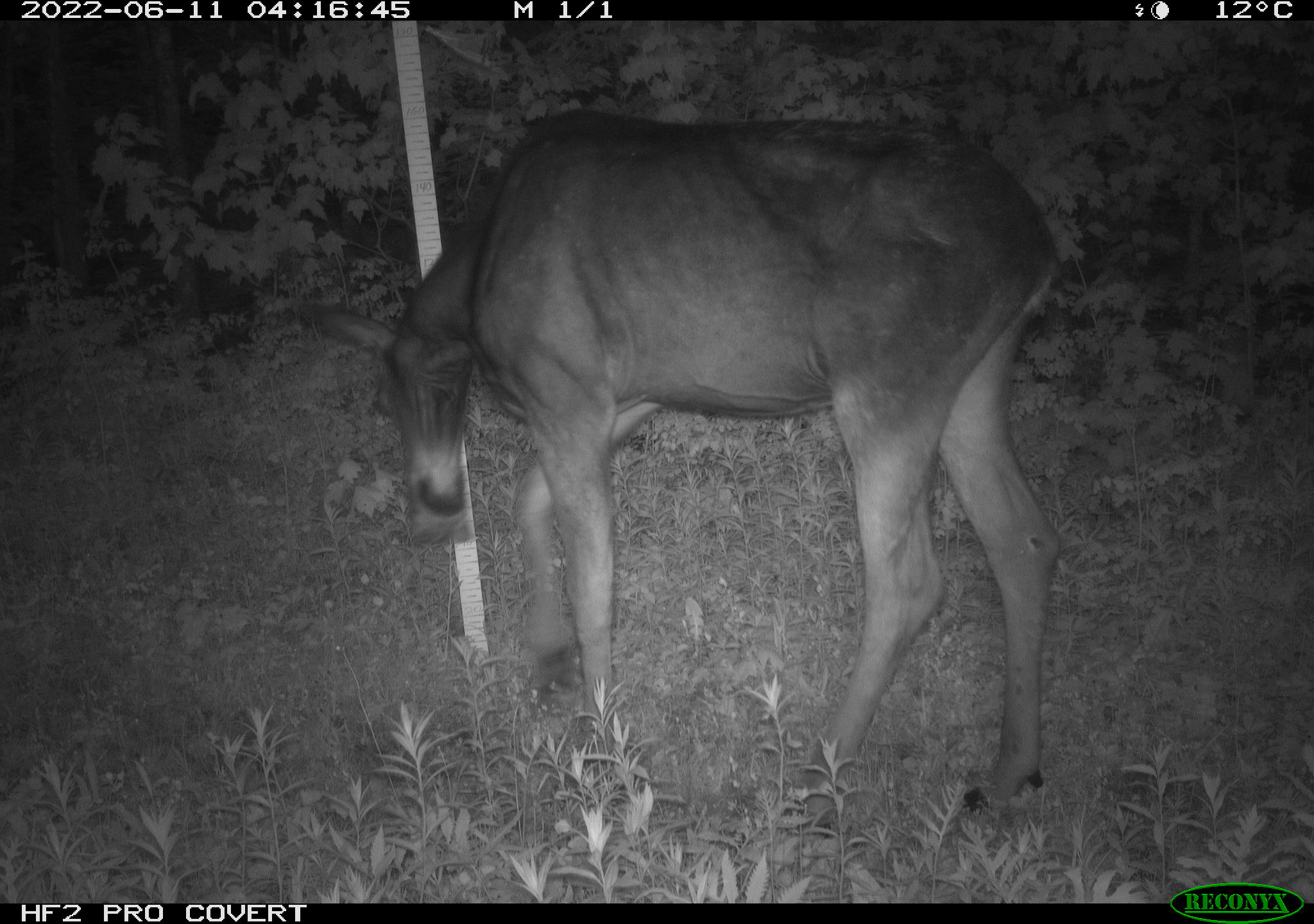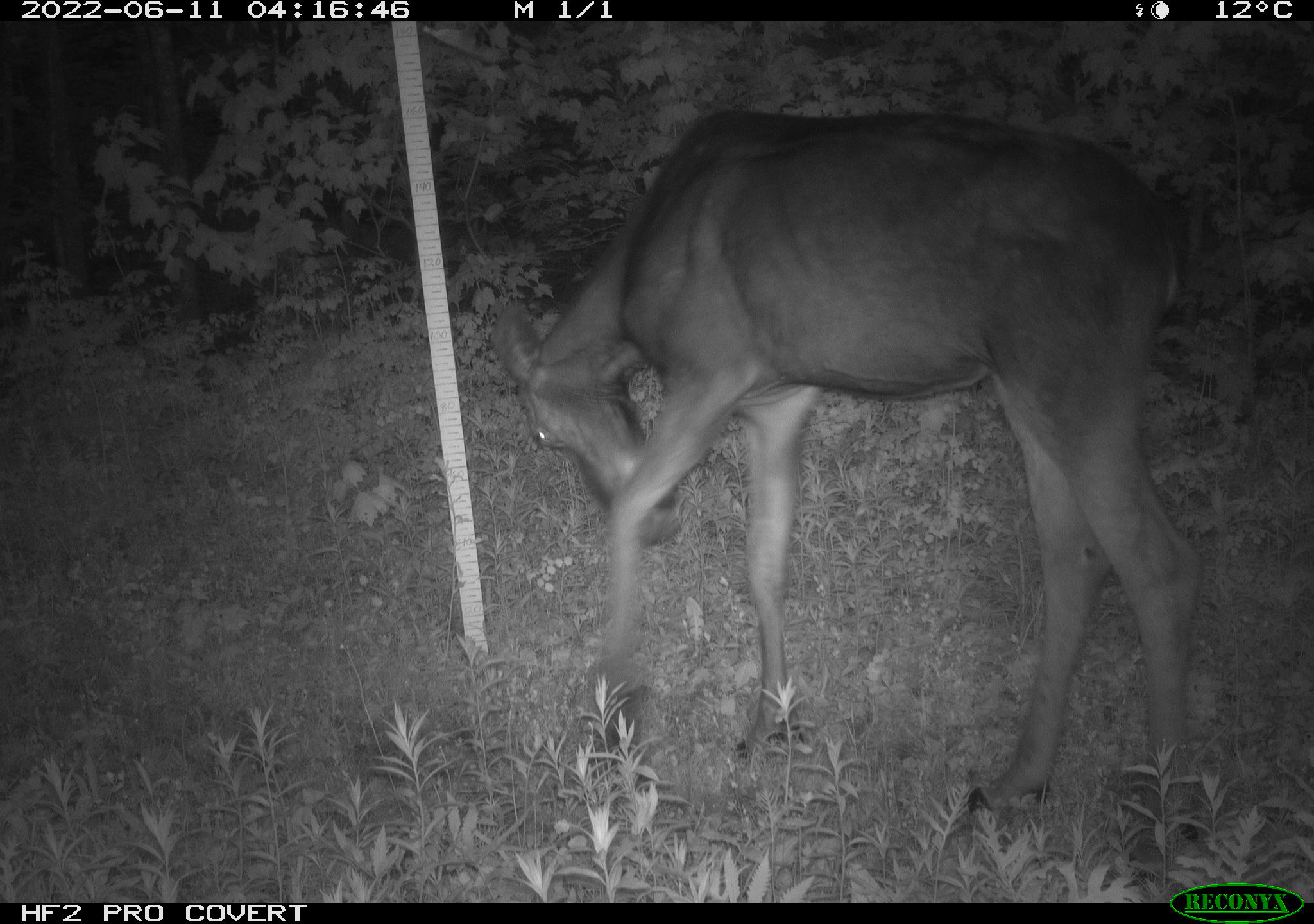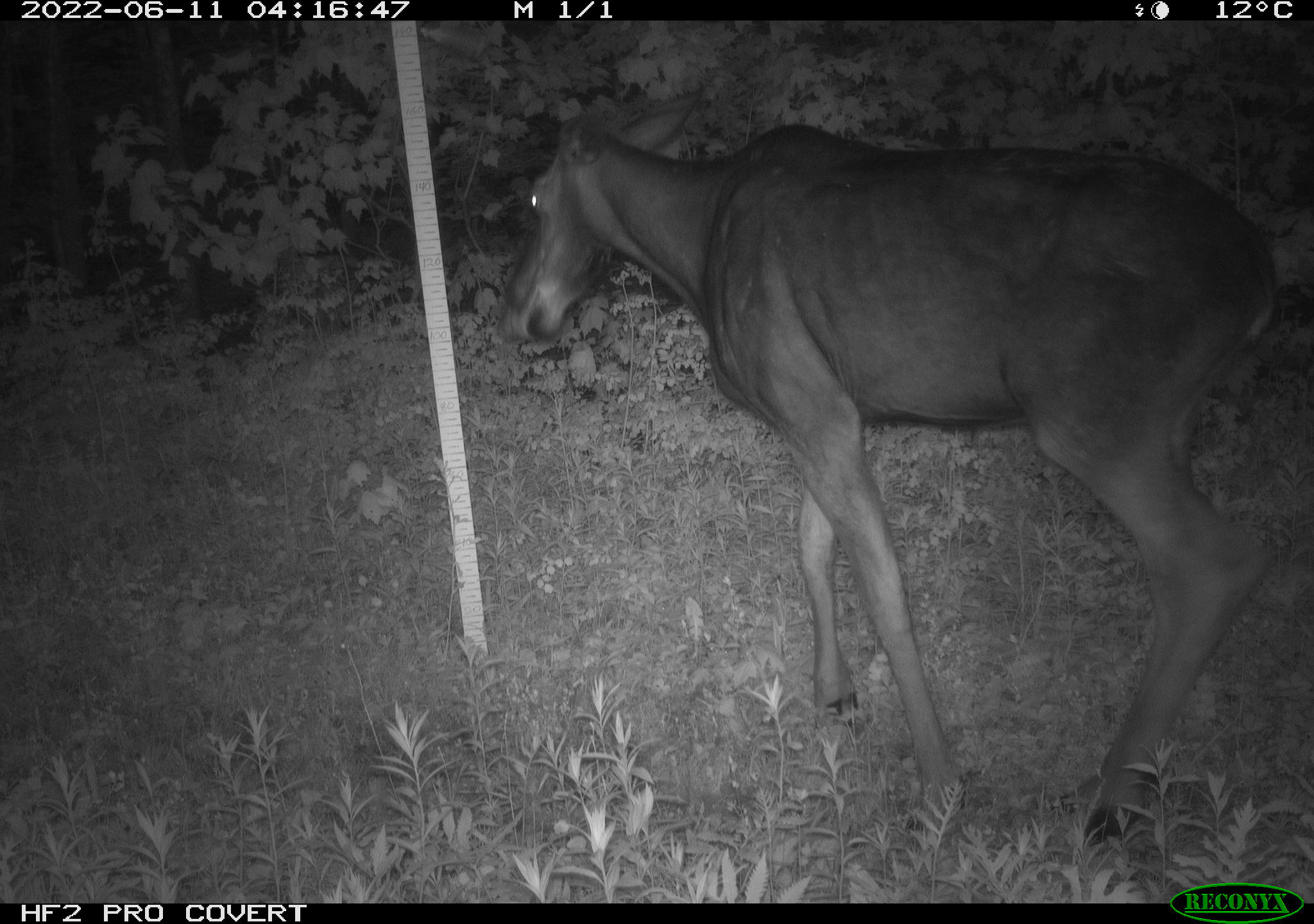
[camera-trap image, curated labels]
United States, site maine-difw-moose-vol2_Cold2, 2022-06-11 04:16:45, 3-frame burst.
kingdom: Animalia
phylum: Chordata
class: Mammalia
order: Artiodactyla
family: Cervidae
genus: Alces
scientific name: Alces alces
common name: moose